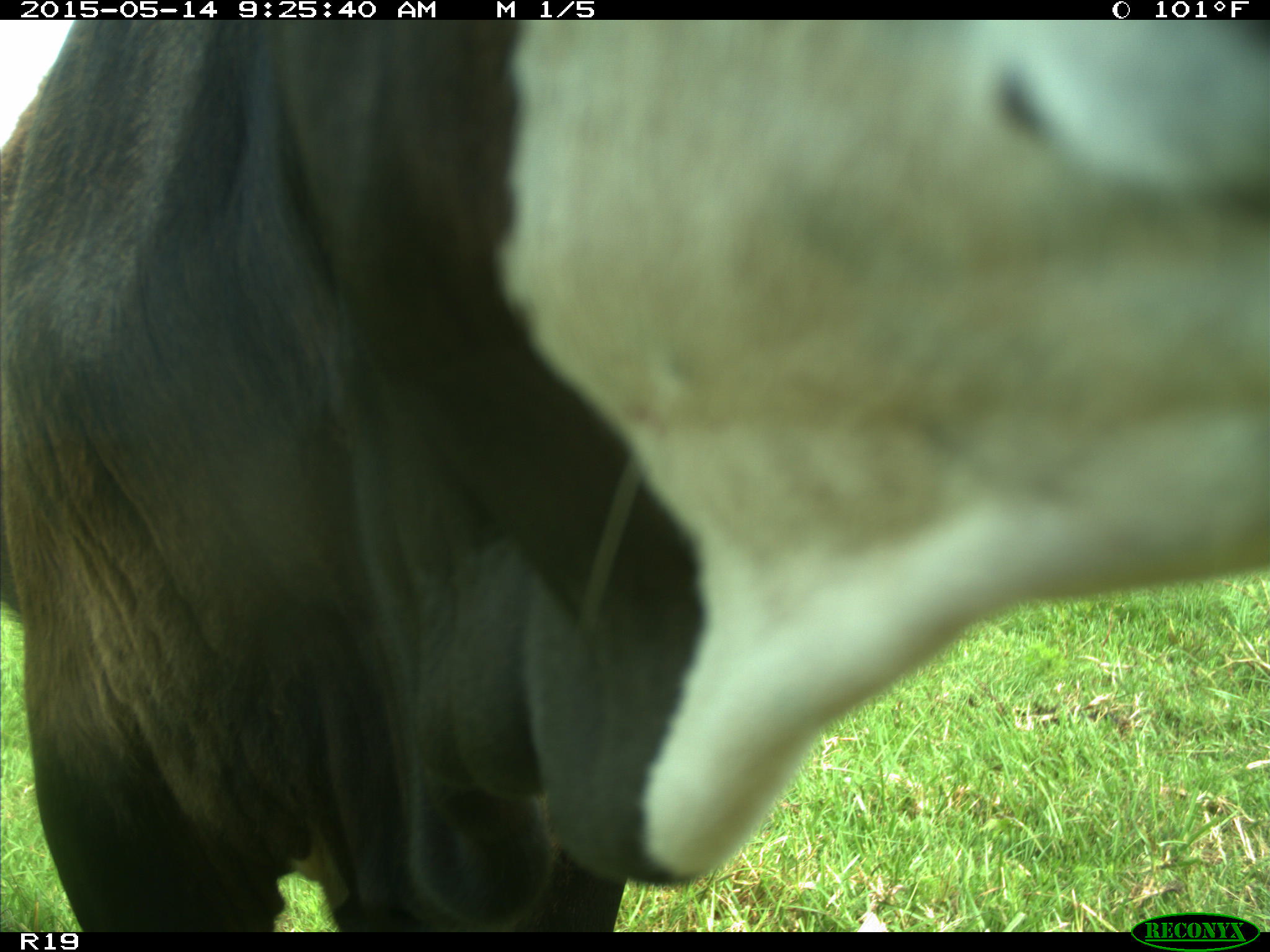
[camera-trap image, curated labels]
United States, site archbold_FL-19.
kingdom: Animalia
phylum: Chordata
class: Mammalia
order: Artiodactyla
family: Bovidae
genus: Bos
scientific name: Bos taurus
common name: domestic cow